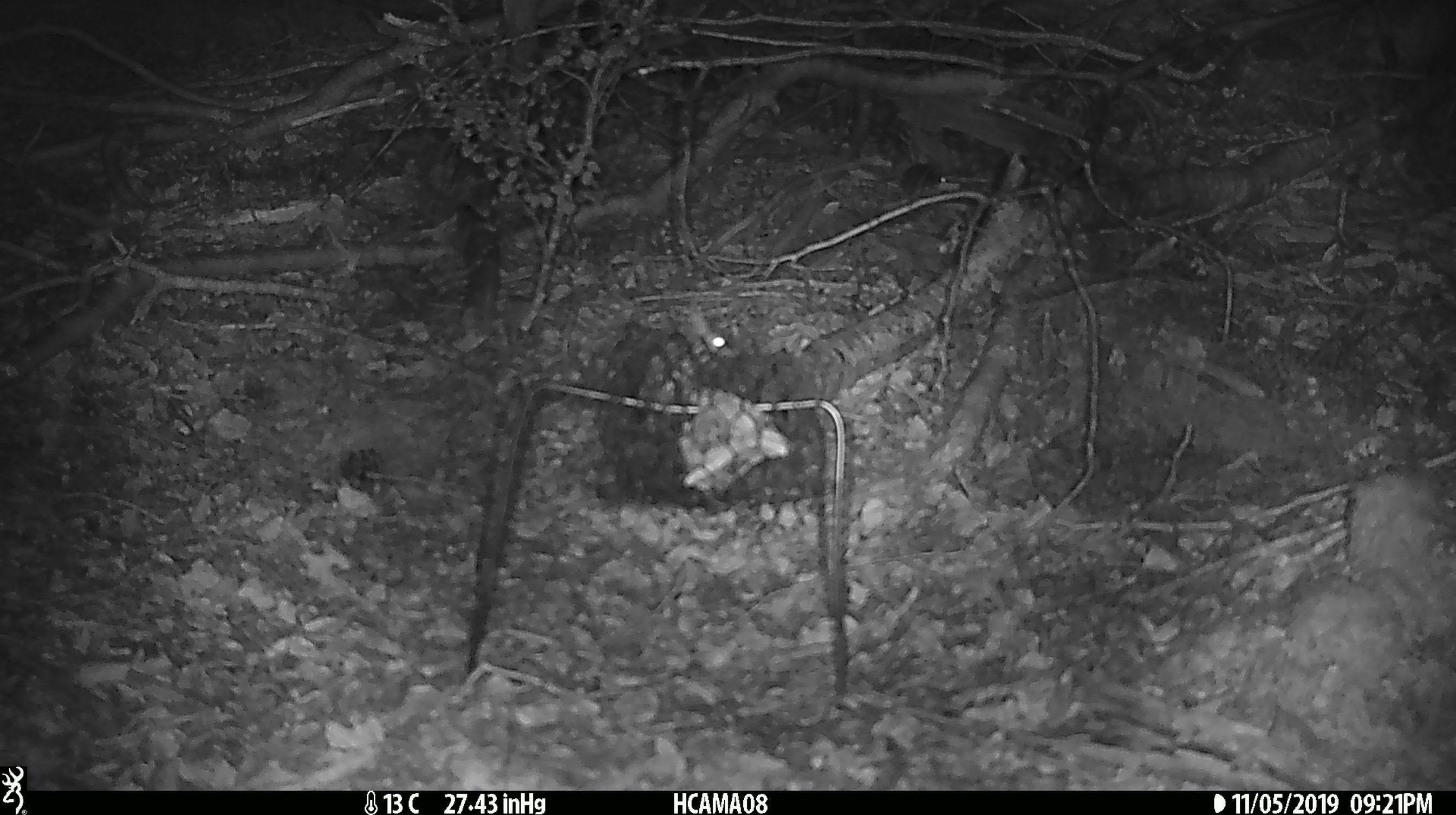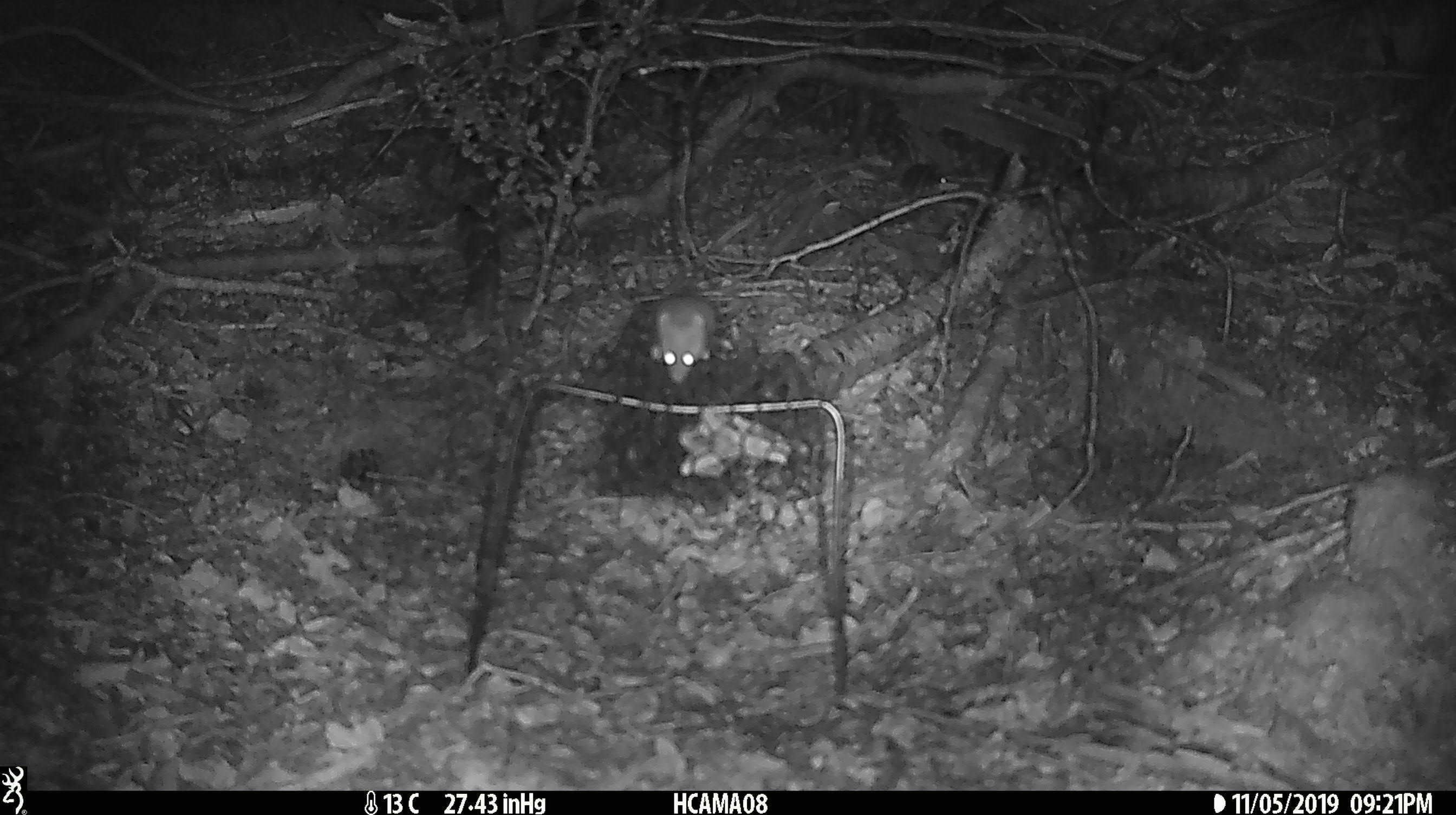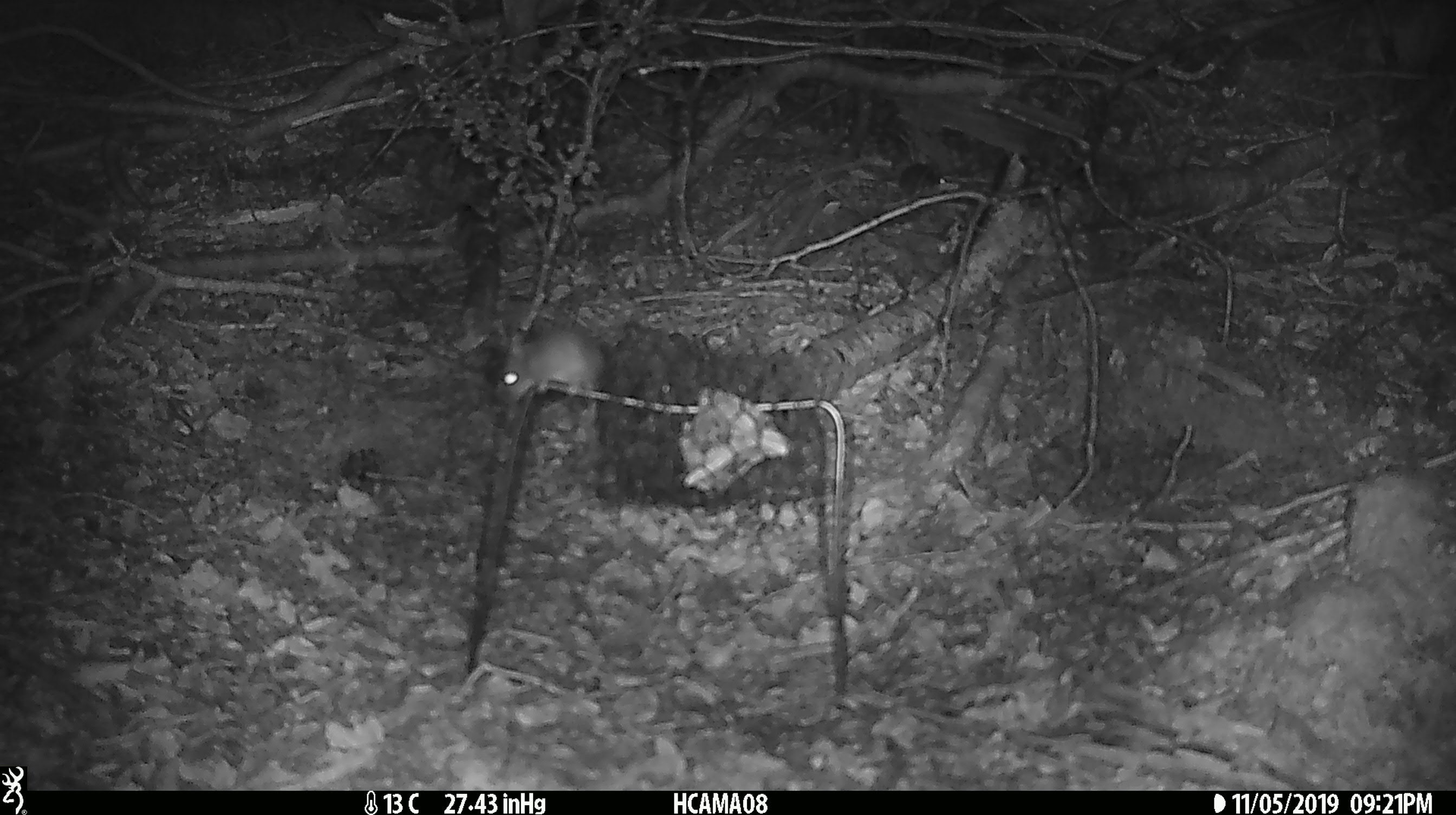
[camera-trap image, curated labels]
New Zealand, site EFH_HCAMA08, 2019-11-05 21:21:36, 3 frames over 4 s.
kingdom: Animalia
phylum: Chordata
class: Mammalia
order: Rodentia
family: Muridae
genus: Mus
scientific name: Mus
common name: mouse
Mouse (Mus).